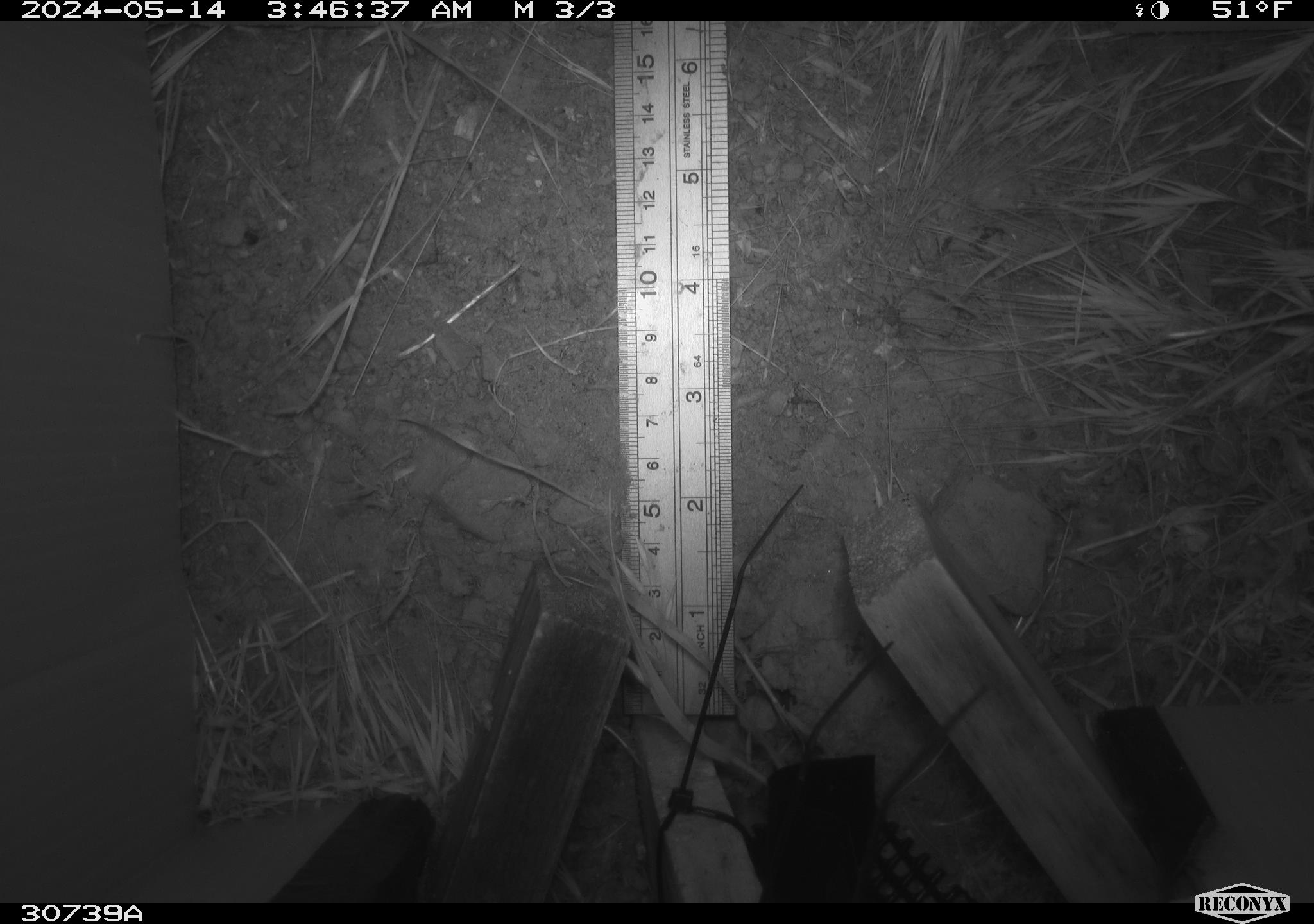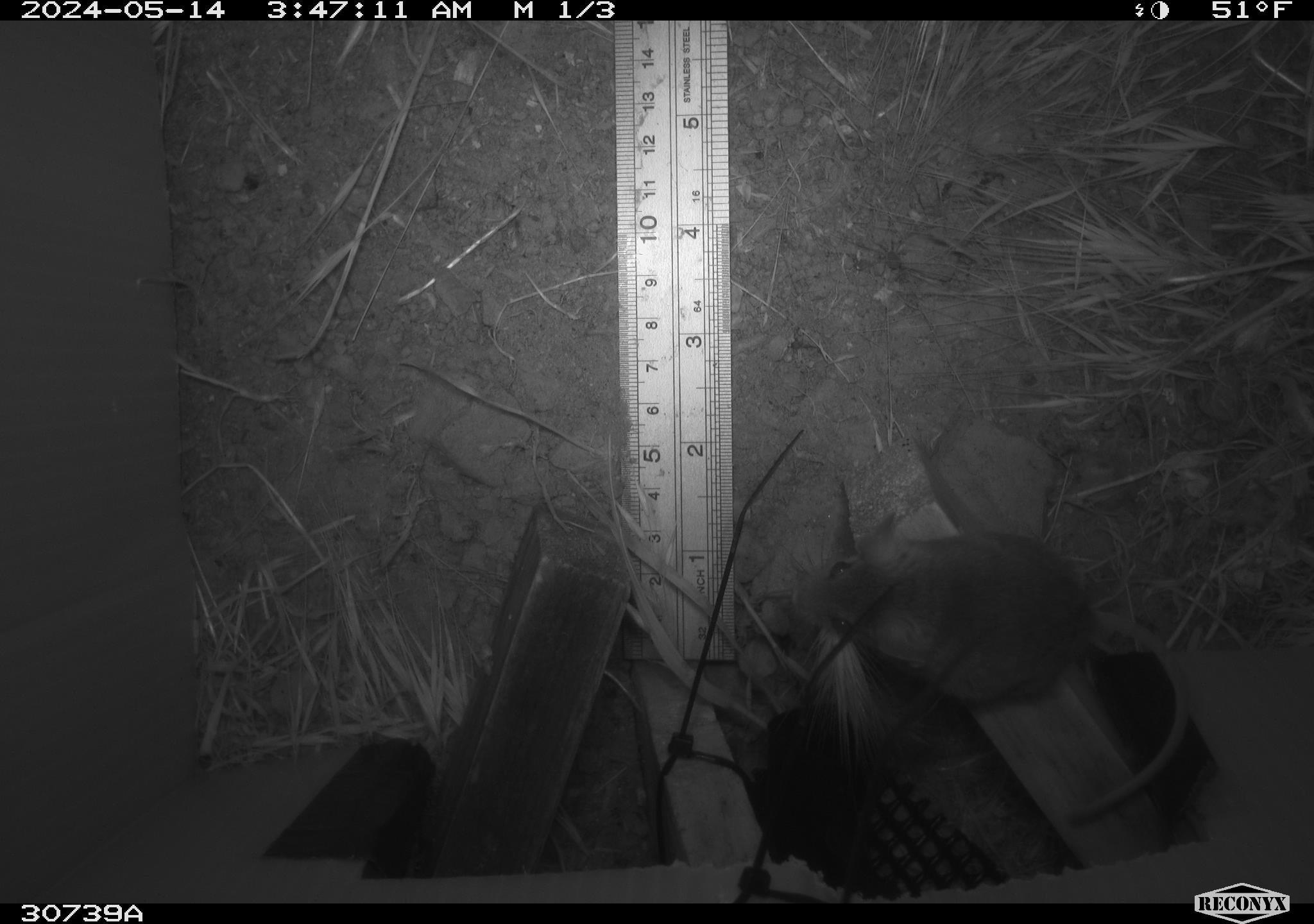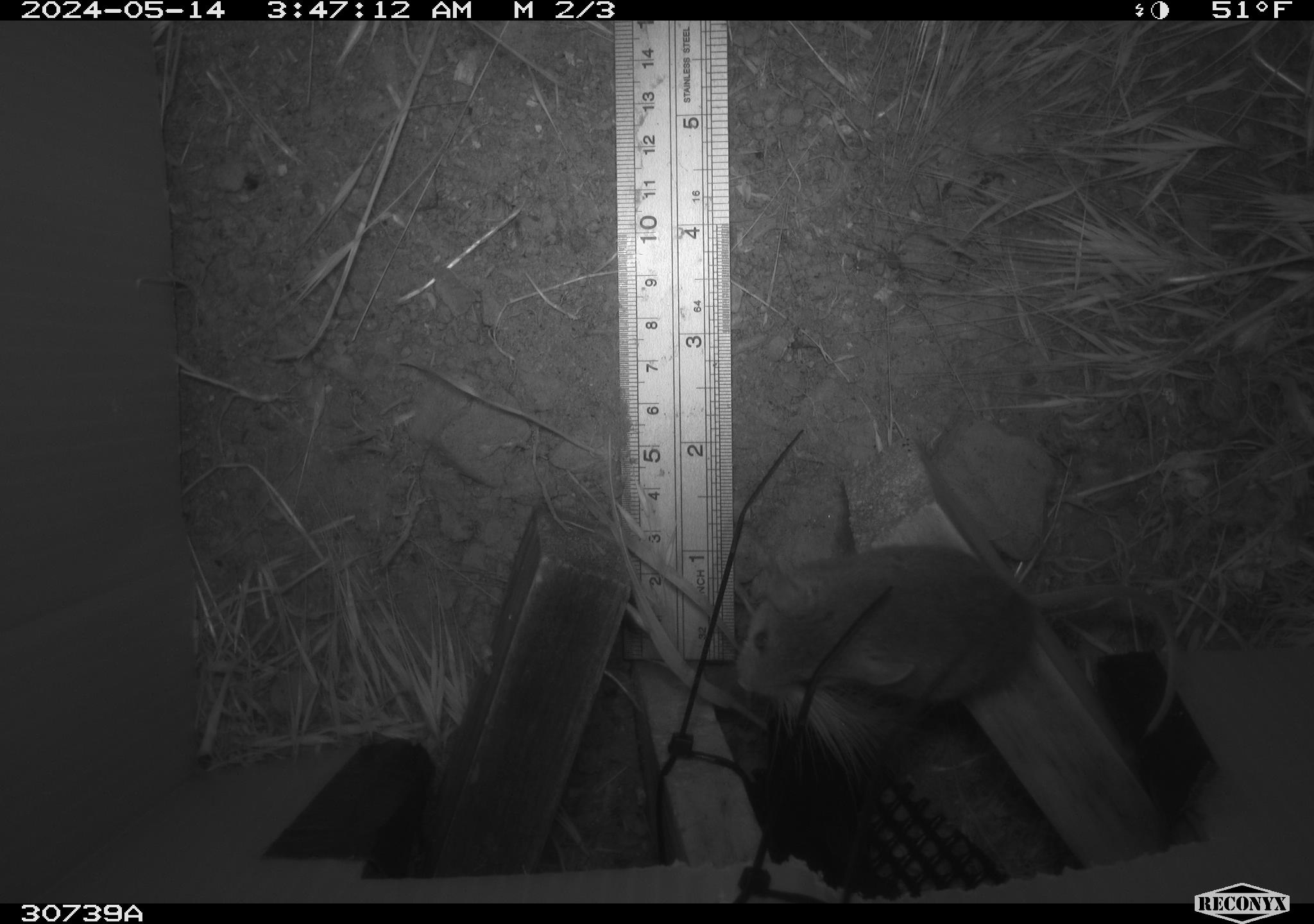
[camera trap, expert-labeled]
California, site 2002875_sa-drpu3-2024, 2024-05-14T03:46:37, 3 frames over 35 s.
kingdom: Animalia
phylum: Chordata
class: Mammalia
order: Rodentia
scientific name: Rodentia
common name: rodent